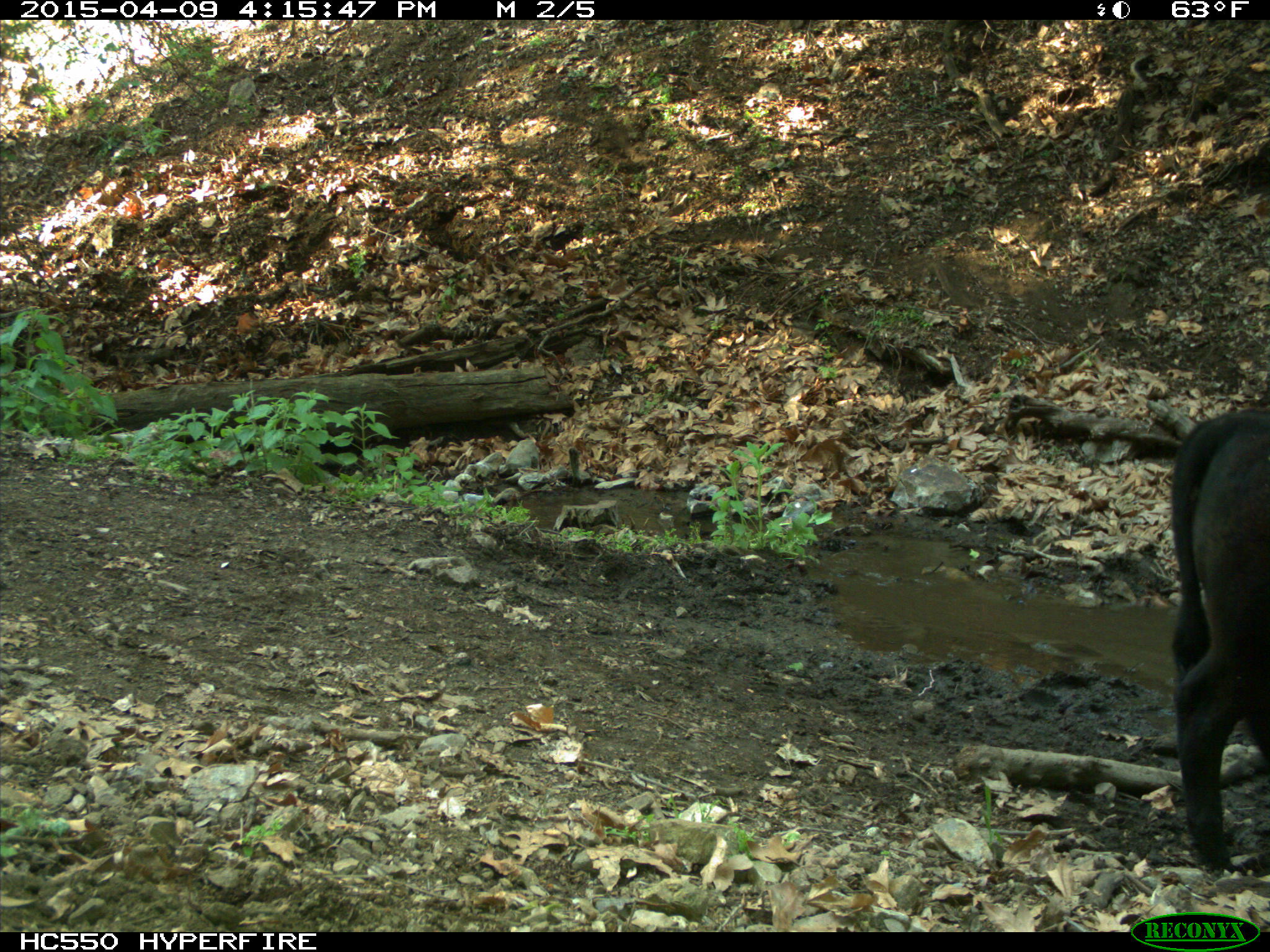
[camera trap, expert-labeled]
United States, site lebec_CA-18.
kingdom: Animalia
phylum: Chordata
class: Mammalia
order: Artiodactyla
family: Bovidae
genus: Bos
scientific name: Bos taurus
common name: domestic cow